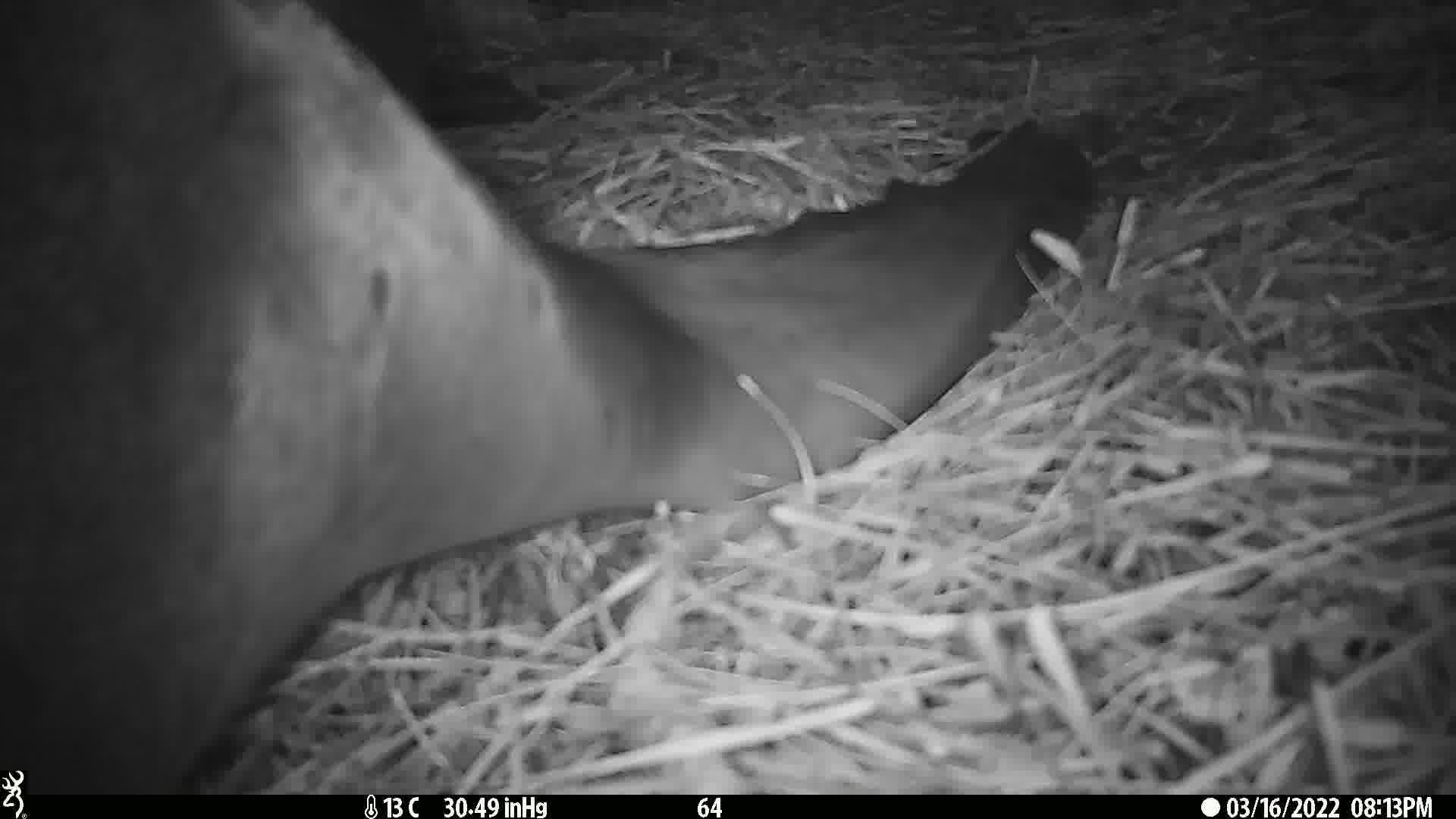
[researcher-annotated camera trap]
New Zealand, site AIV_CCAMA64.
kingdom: Animalia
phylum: Chordata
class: Mammalia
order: Carnivora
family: Otariidae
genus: Phocarctos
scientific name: Phocarctos hookeri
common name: new zealand sea lion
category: sealion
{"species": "sealion (new zealand sea lion) (Phocarctos hookeri)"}